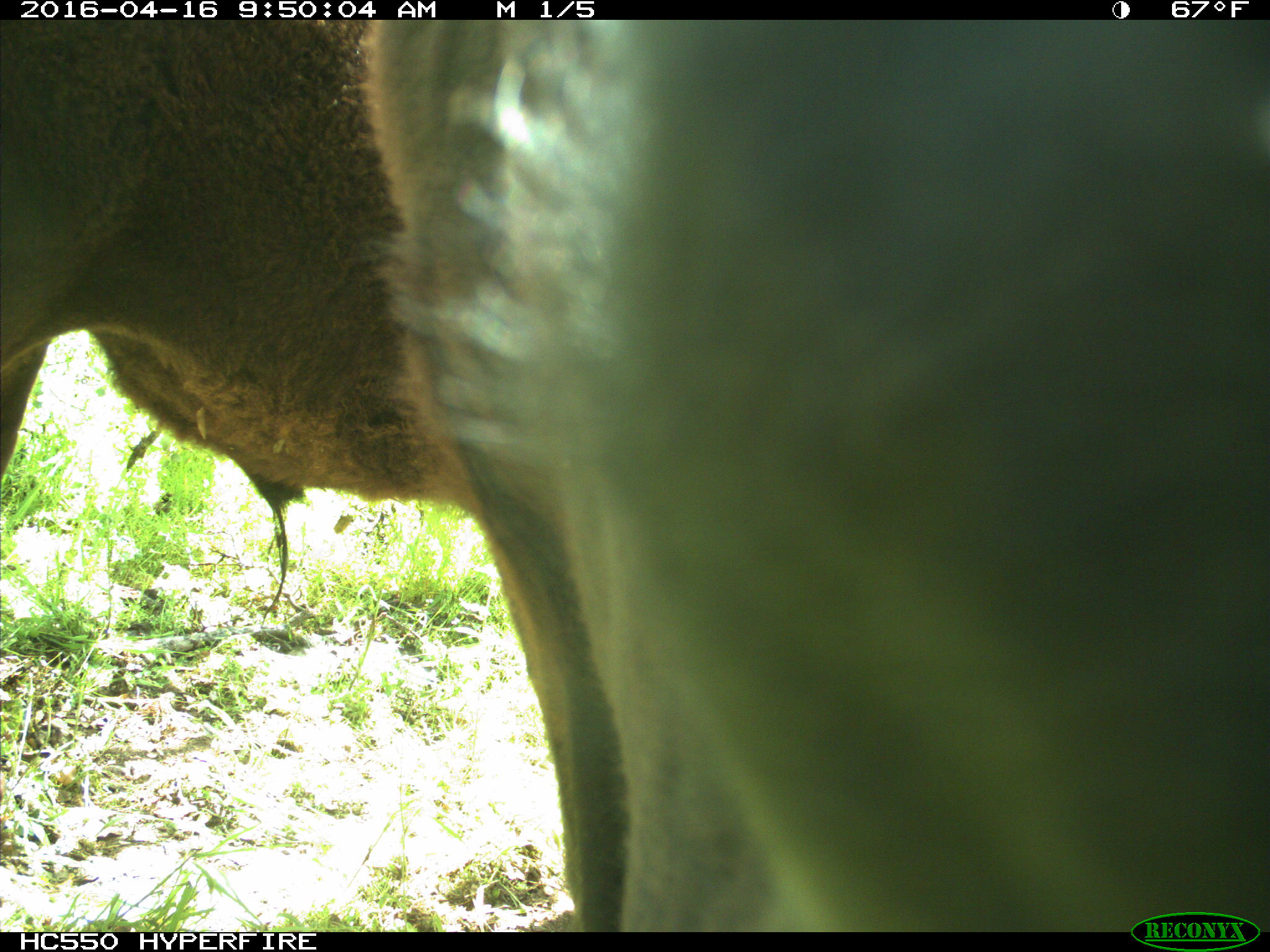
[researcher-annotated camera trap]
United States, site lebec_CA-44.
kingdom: Animalia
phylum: Chordata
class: Mammalia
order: Artiodactyla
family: Bovidae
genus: Bos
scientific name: Bos taurus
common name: domestic cow